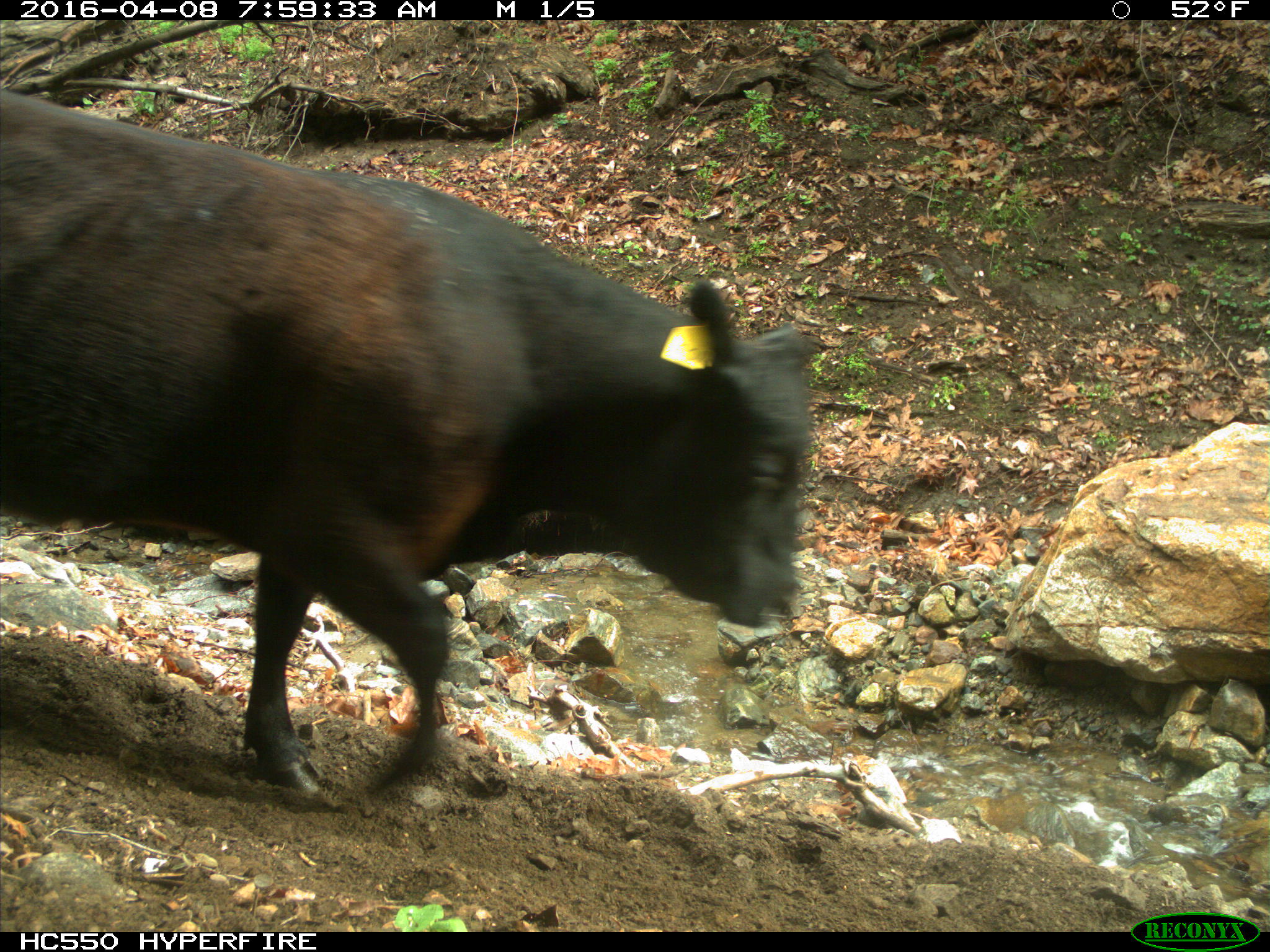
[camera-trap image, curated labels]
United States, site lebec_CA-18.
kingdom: Animalia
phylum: Chordata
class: Mammalia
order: Artiodactyla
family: Bovidae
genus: Bos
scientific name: Bos taurus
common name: domestic cow